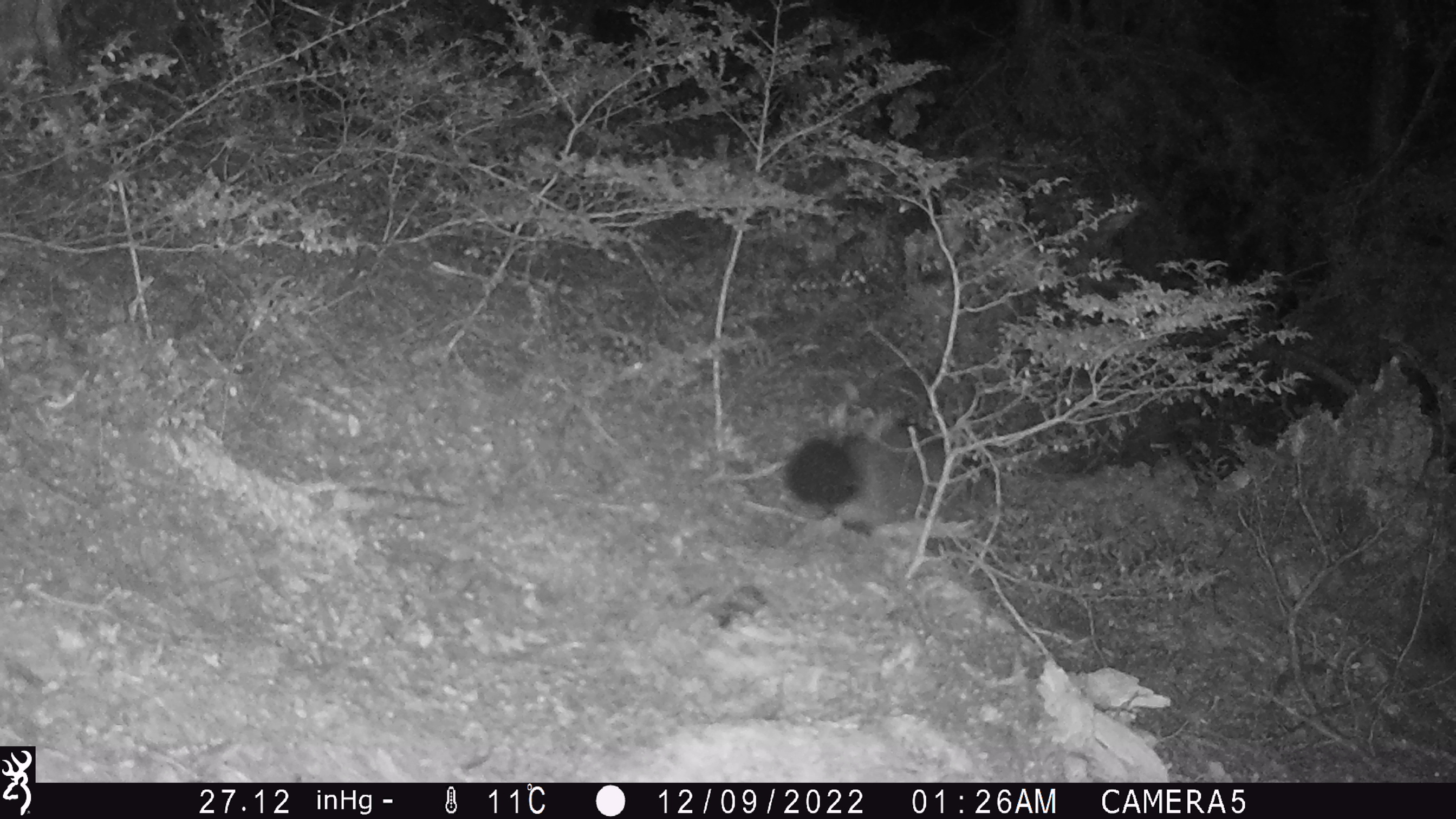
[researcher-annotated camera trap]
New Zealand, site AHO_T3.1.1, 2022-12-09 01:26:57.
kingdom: Animalia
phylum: Chordata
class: Mammalia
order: Diprotodontia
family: Phalangeridae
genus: Trichosurus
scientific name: Trichosurus vulpecula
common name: common brushtail possum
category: possum